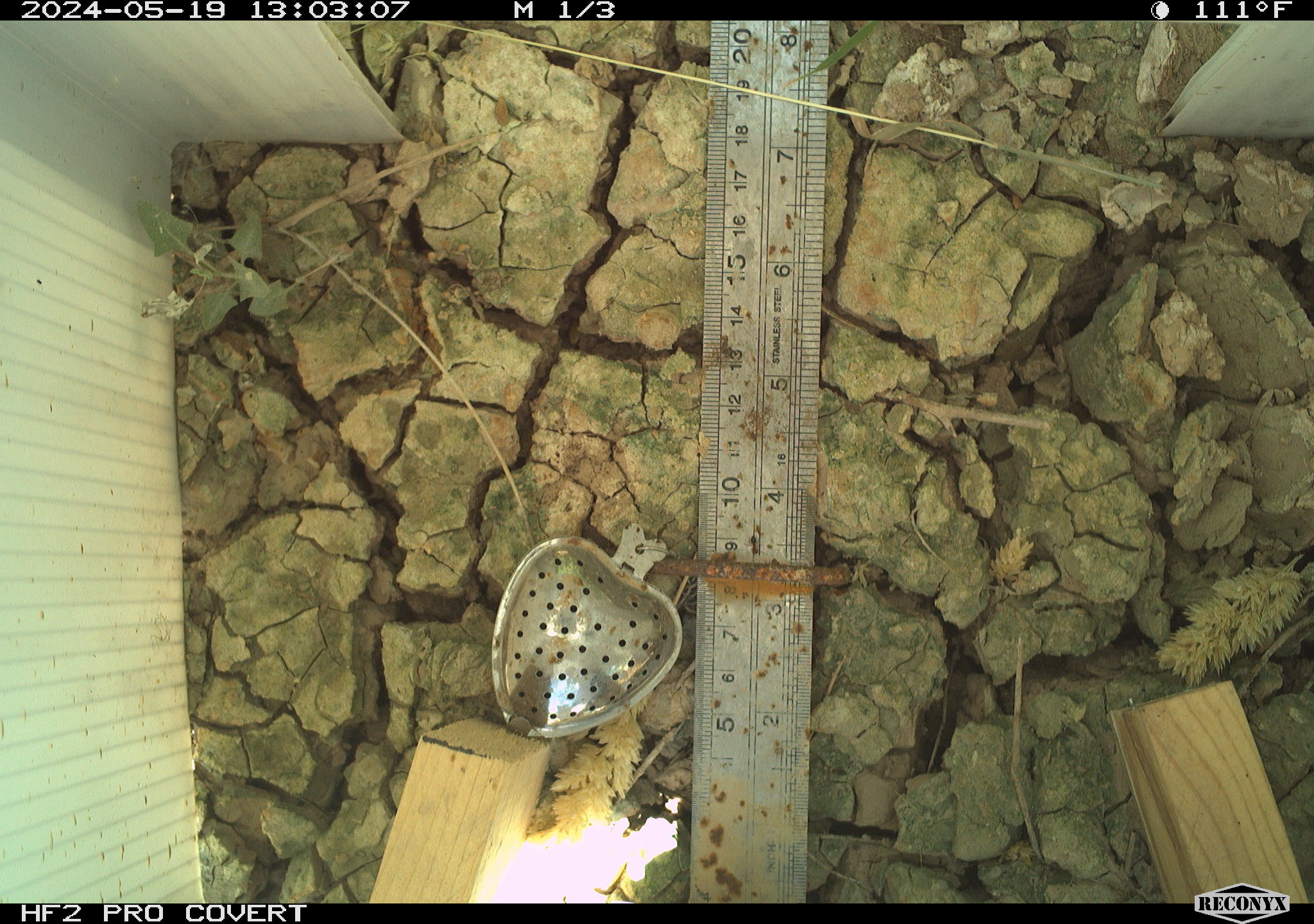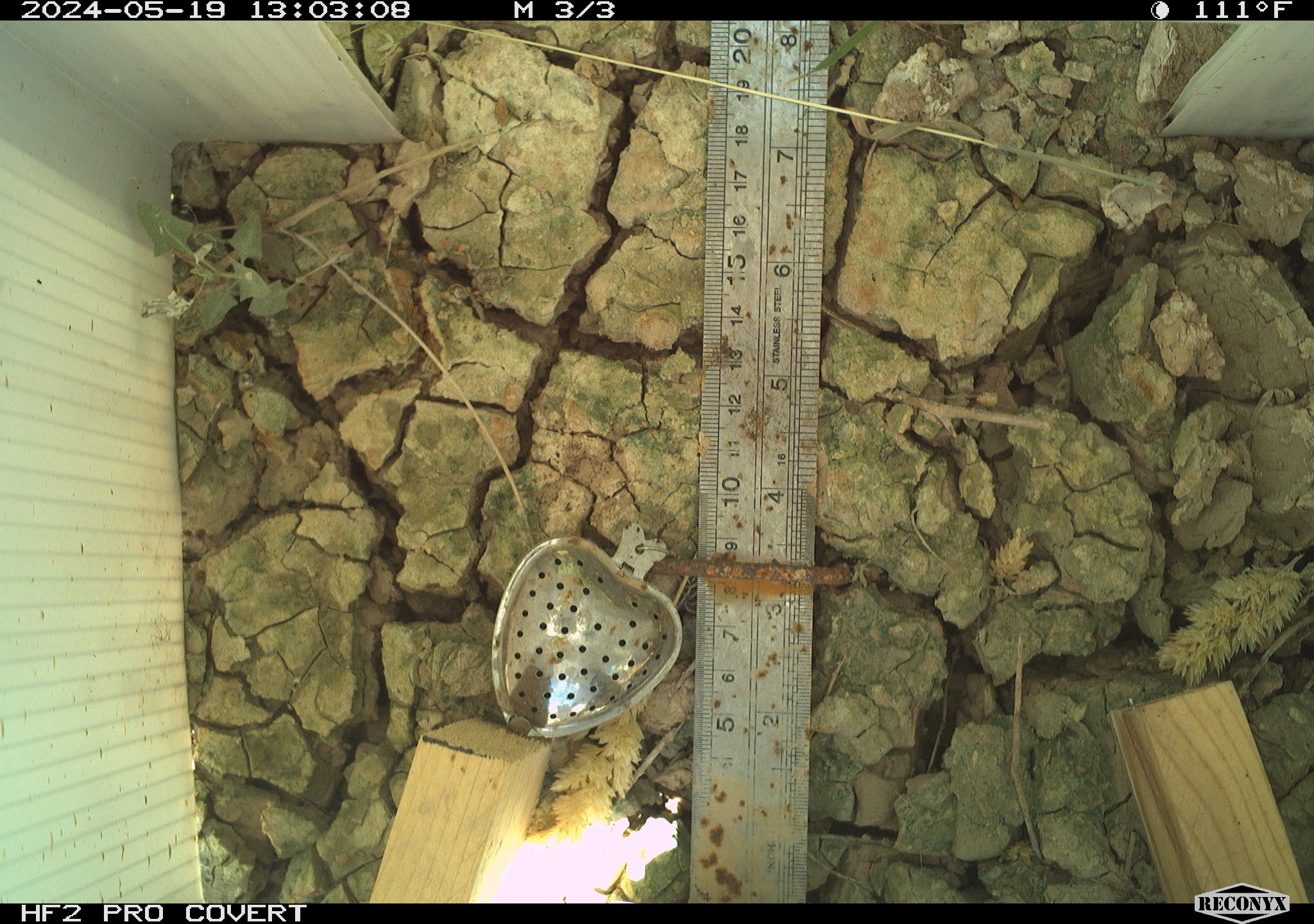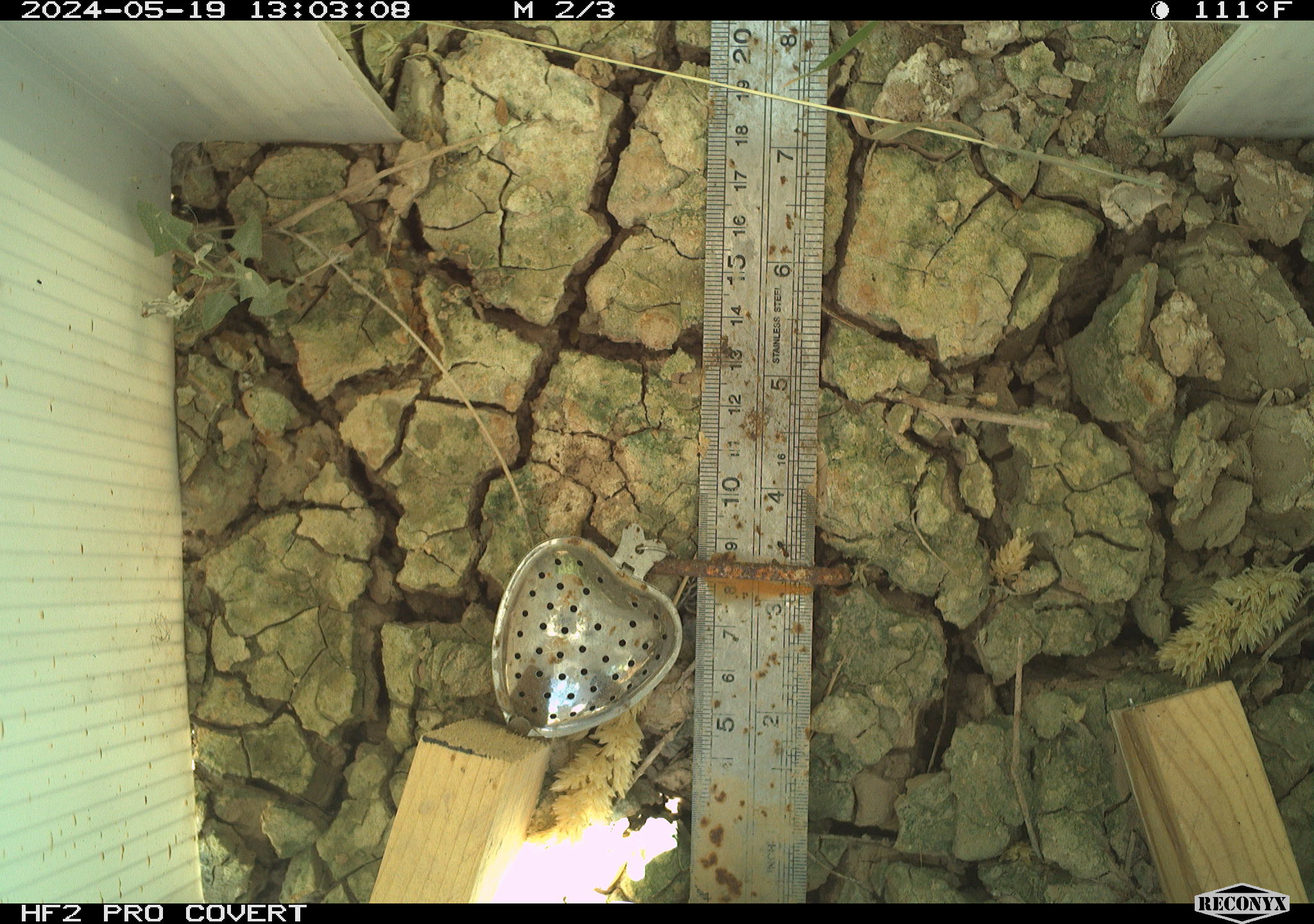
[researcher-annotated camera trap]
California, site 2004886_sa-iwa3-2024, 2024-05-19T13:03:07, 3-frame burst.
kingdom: Animalia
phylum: Arthropoda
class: Insecta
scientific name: Insecta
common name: insect